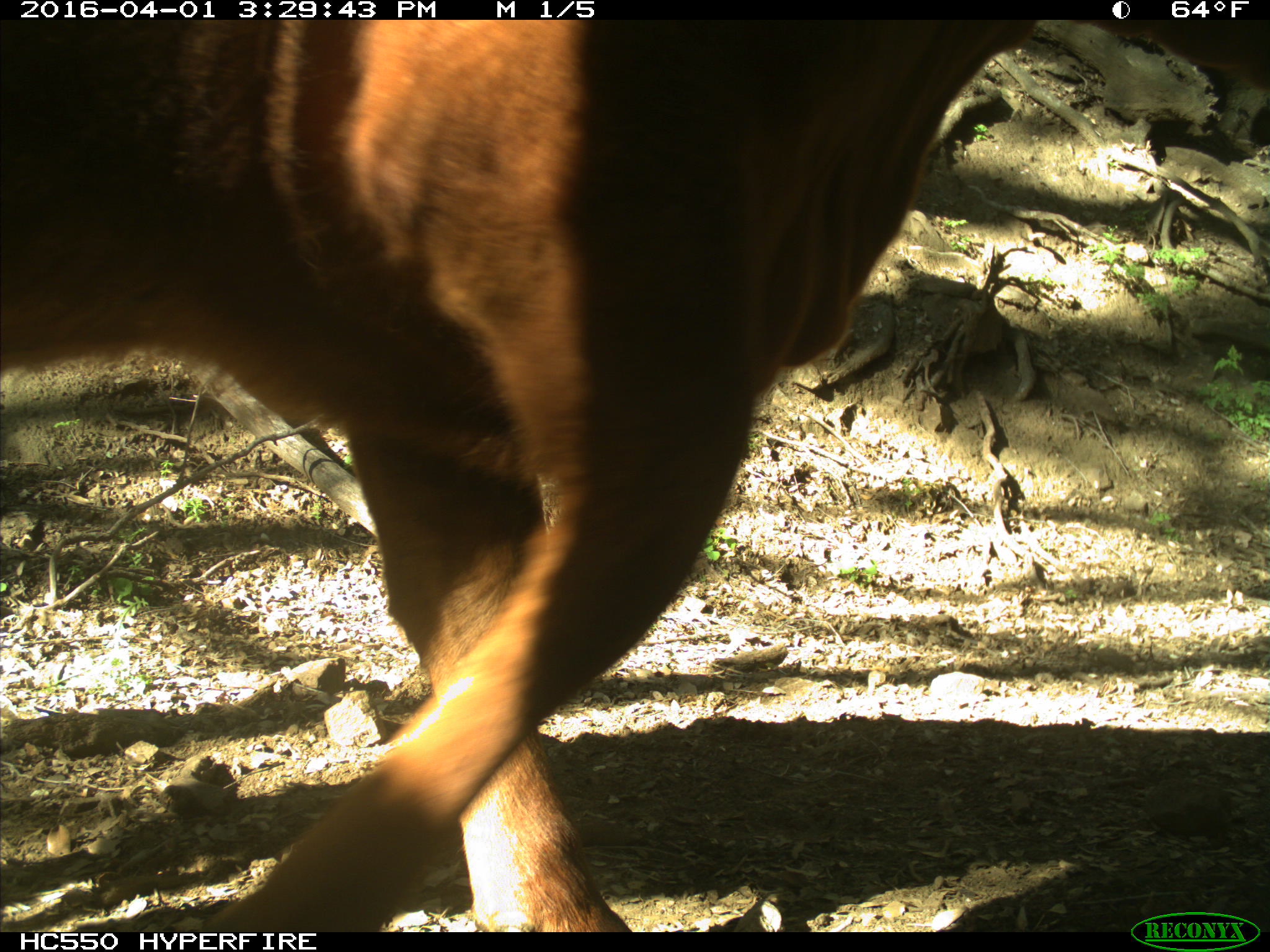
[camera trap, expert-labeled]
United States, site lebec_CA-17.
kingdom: Animalia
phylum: Chordata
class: Mammalia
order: Artiodactyla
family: Bovidae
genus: Bos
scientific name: Bos taurus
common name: domestic cow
Bos taurus (domestic cow).